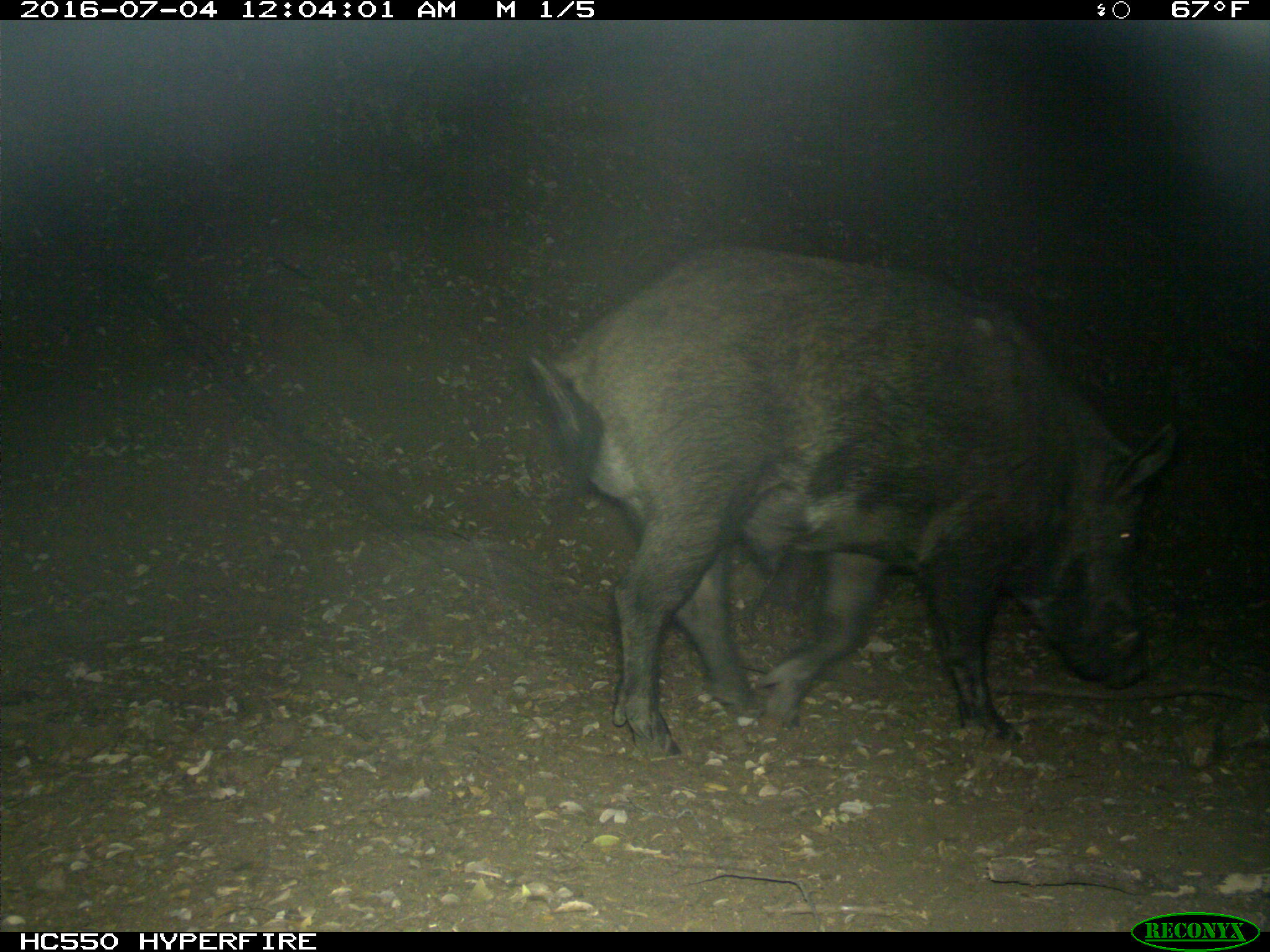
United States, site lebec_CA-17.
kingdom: Animalia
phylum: Chordata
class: Mammalia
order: Artiodactyla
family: Suidae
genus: Sus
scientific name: Sus scrofa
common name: wild boar